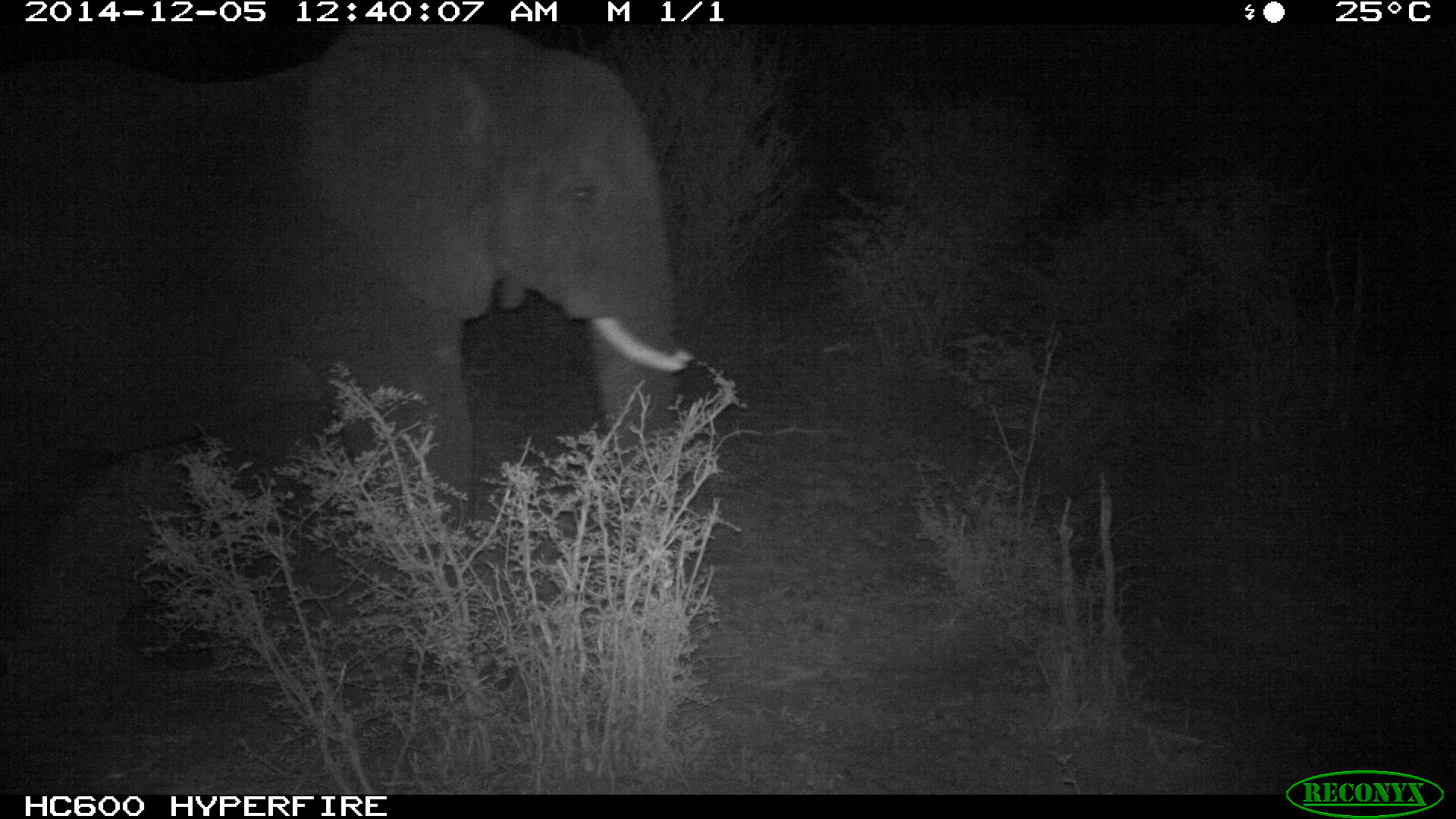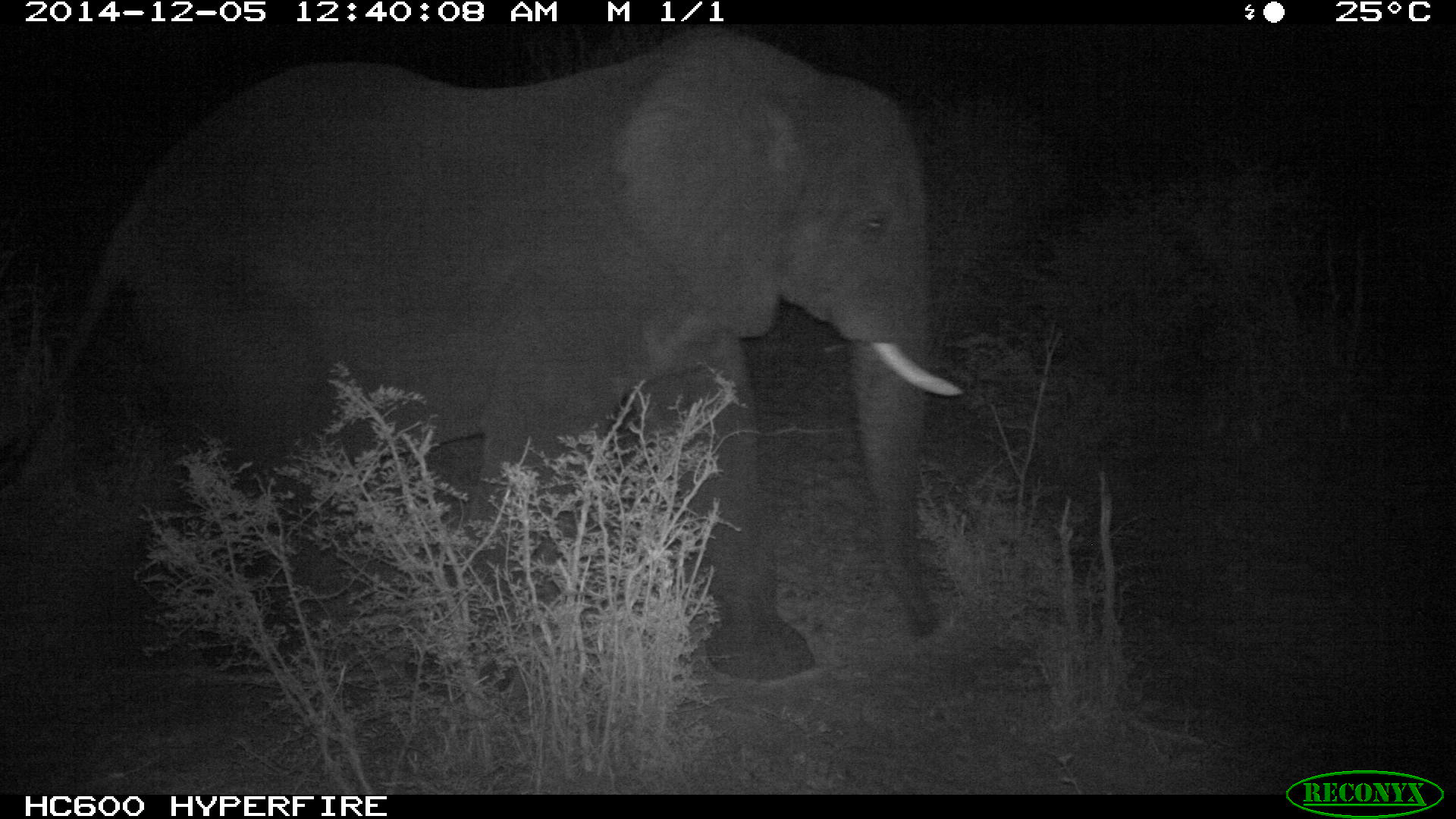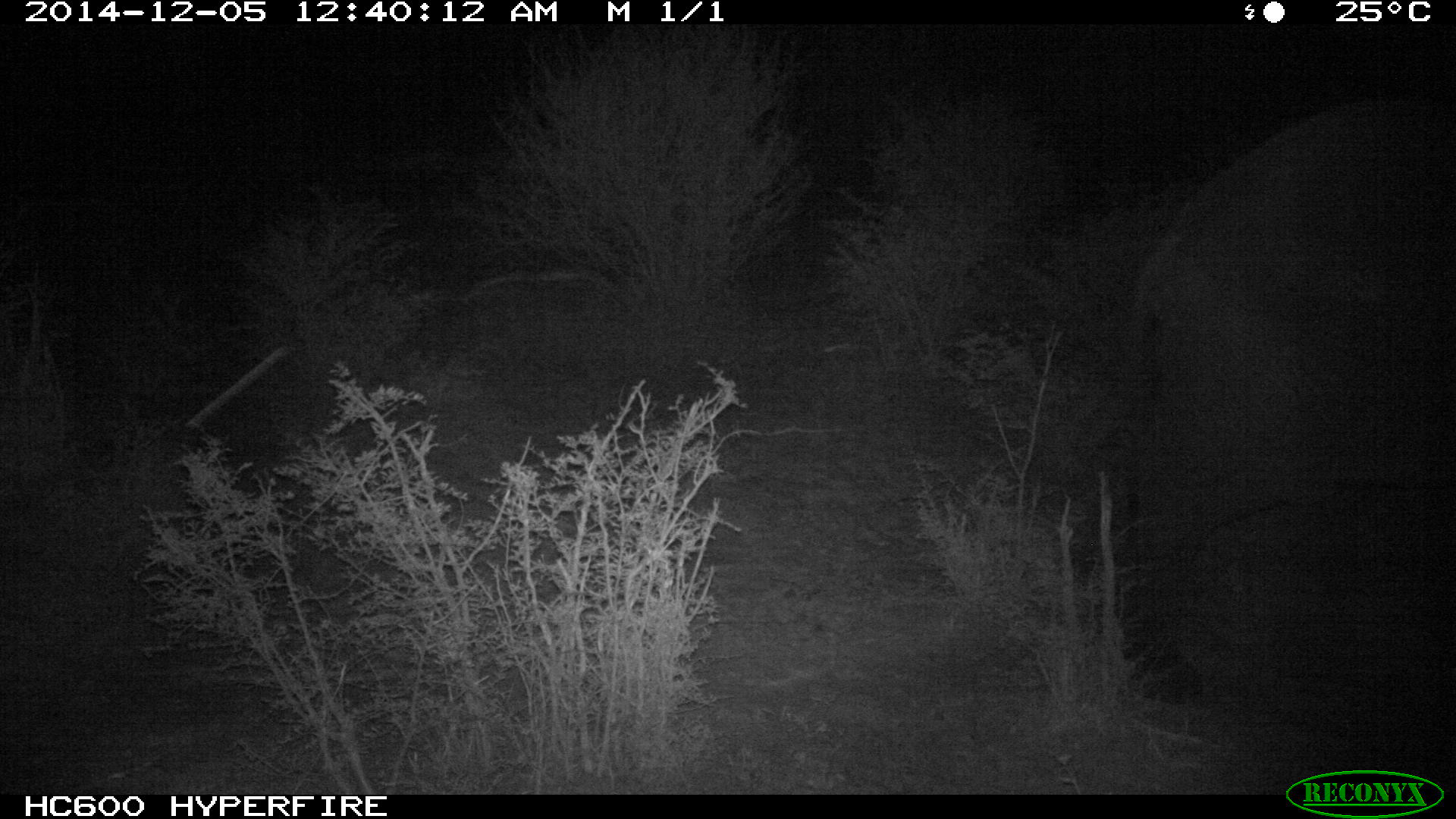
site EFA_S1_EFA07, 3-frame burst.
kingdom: Animalia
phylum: Chordata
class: Mammalia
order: Proboscidea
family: Elephantidae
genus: Loxodonta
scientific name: Loxodonta africana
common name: african bush elephant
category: elephant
Elephant (african bush elephant) (Loxodonta africana), count 1. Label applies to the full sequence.